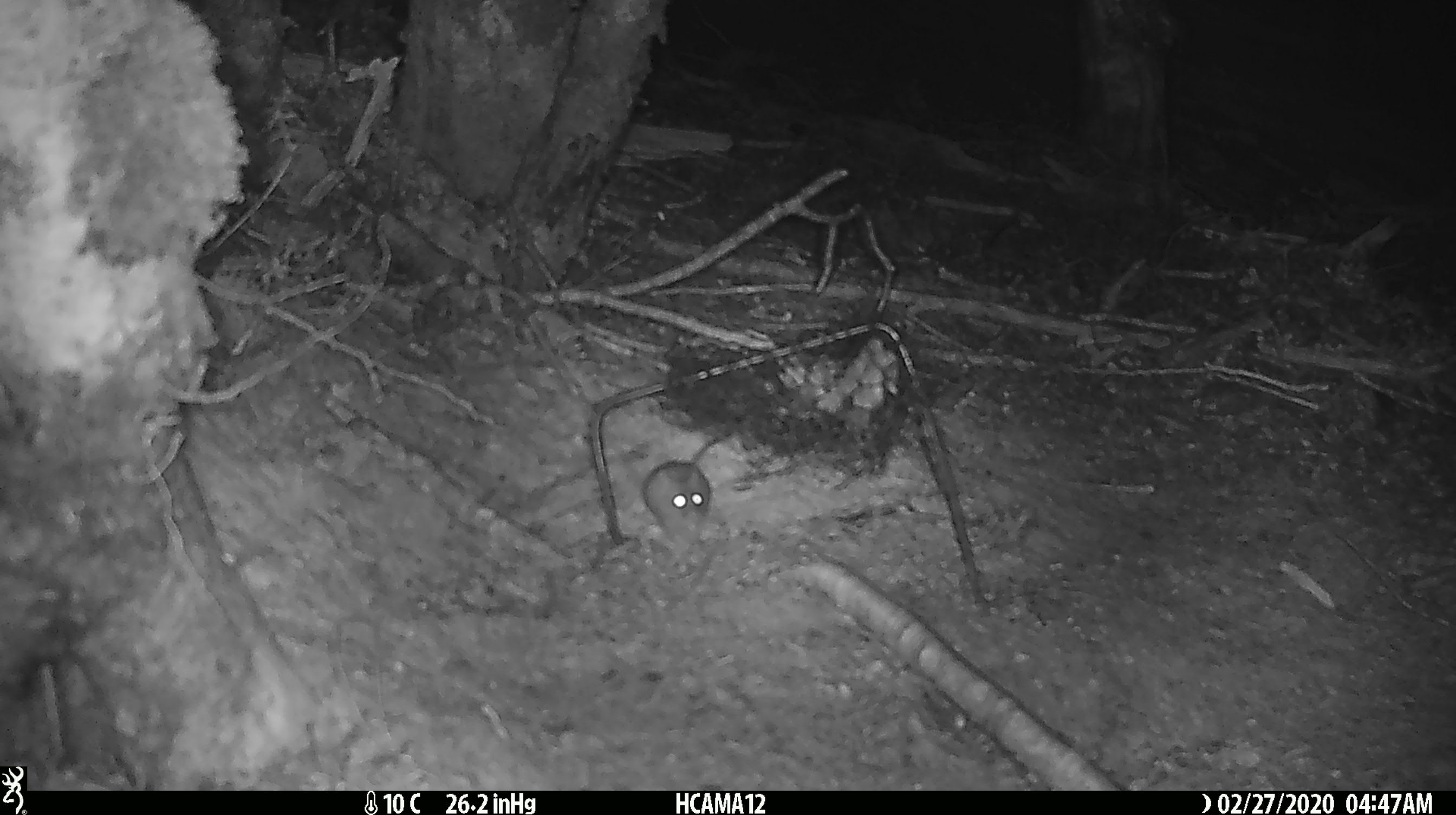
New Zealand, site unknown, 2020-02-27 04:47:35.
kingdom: Animalia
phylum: Chordata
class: Mammalia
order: Rodentia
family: Muridae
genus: Mus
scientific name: Mus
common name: mouse